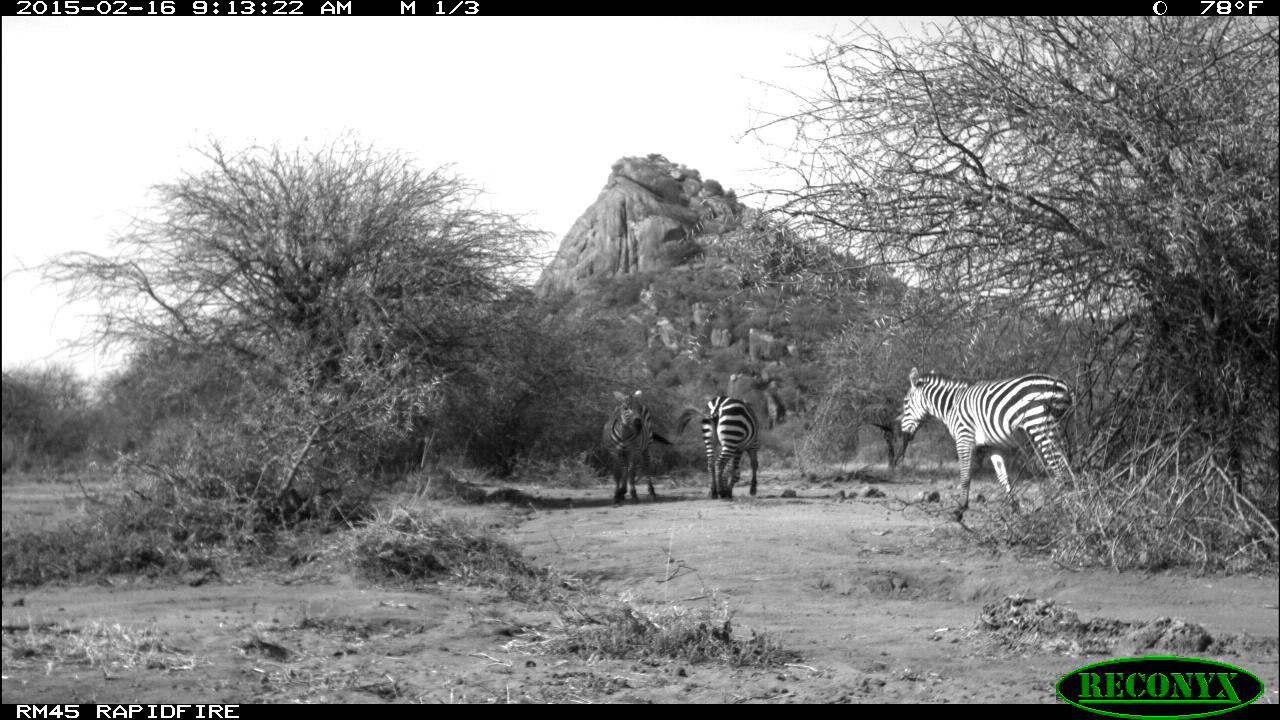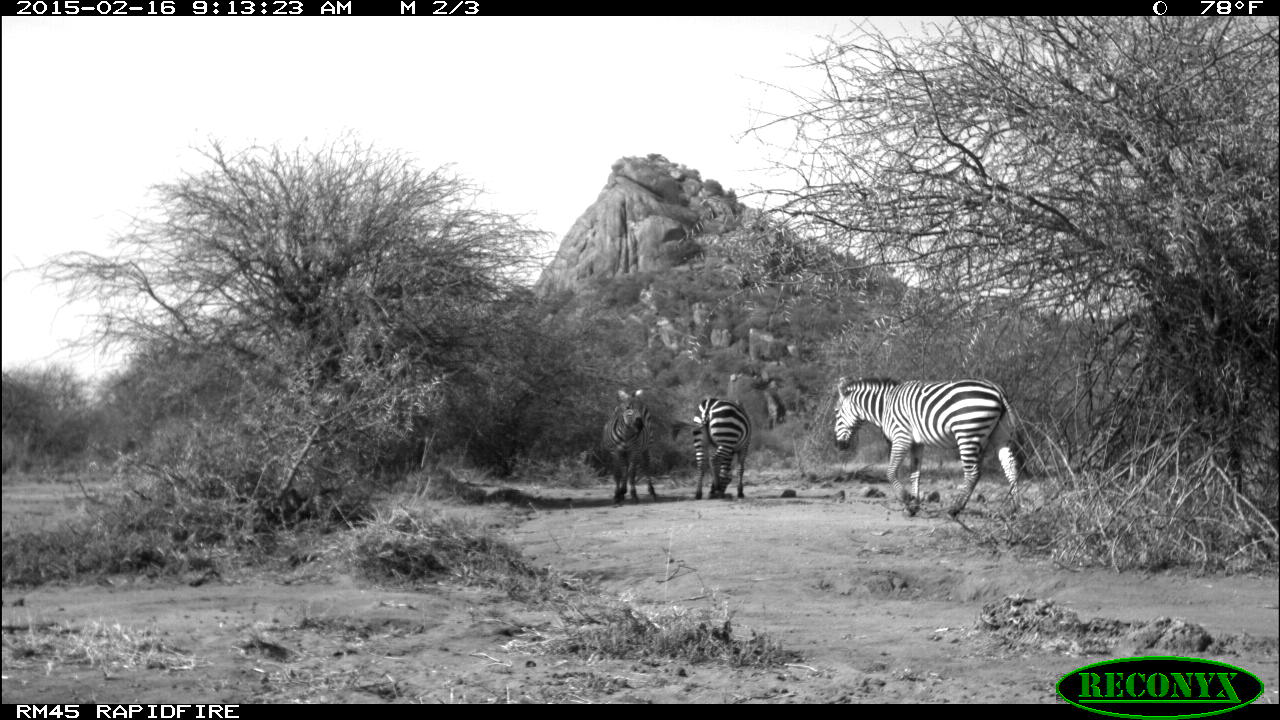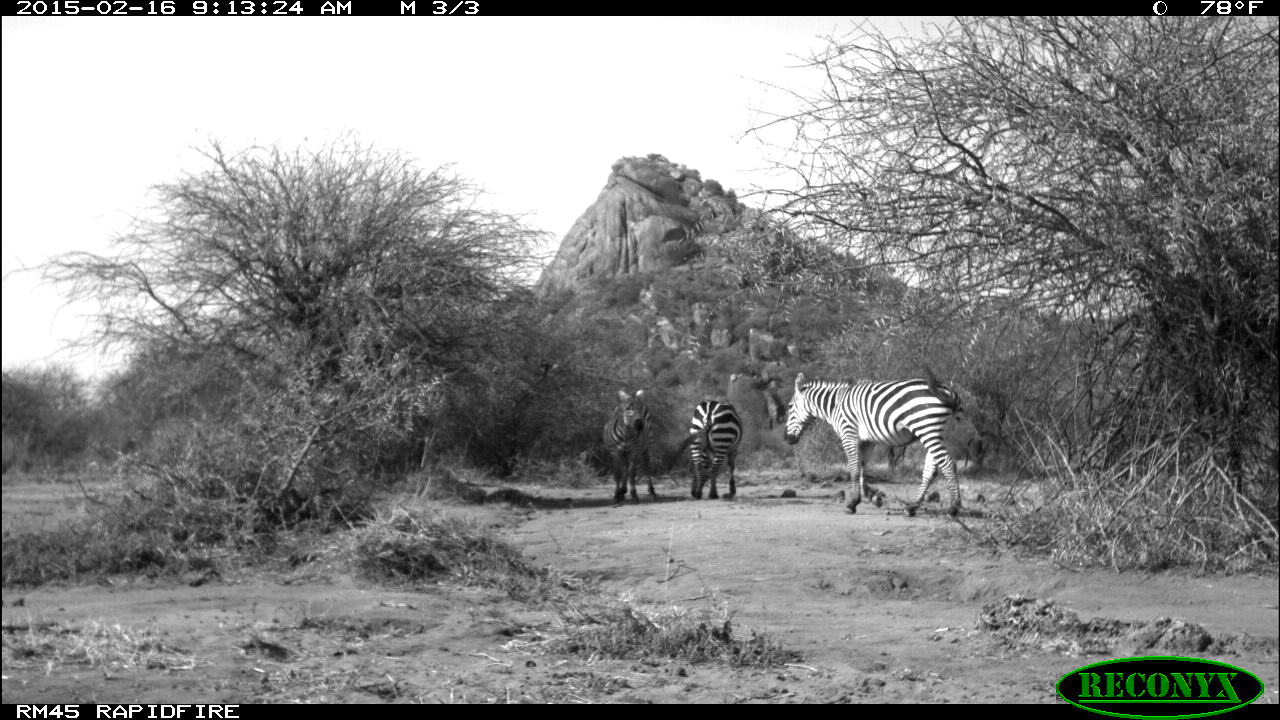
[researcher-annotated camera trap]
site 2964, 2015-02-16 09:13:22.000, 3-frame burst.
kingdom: Animalia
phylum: Chordata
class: Mammalia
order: Perissodactyla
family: Equidae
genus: Equus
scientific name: Equus quagga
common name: plains zebra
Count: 3.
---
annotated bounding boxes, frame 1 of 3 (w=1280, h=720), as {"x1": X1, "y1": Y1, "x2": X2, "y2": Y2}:
equus quagga: {"x1": 898, "y1": 365, "x2": 1075, "y2": 514}; {"x1": 675, "y1": 395, "x2": 758, "y2": 499}; {"x1": 602, "y1": 389, "x2": 673, "y2": 502}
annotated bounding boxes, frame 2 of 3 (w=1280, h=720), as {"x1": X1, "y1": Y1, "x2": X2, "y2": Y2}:
equus quagga: {"x1": 831, "y1": 376, "x2": 1024, "y2": 517}; {"x1": 603, "y1": 388, "x2": 658, "y2": 503}; {"x1": 691, "y1": 397, "x2": 752, "y2": 498}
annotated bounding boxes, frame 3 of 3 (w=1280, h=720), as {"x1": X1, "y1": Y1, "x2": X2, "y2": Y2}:
equus quagga: {"x1": 782, "y1": 371, "x2": 962, "y2": 516}; {"x1": 675, "y1": 399, "x2": 743, "y2": 499}; {"x1": 603, "y1": 389, "x2": 657, "y2": 505}